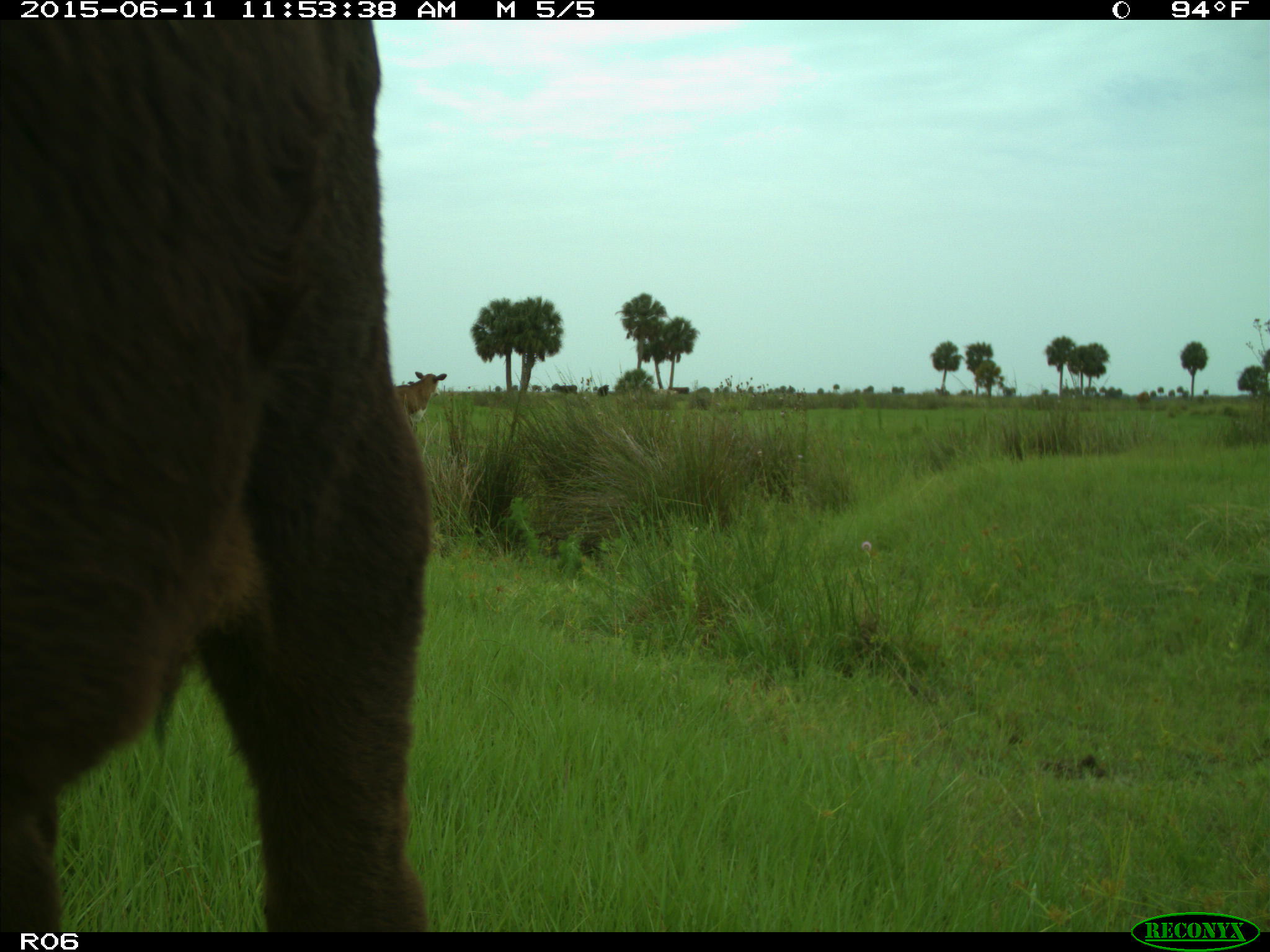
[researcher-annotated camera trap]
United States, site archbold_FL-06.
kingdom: Animalia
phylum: Chordata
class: Mammalia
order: Artiodactyla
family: Bovidae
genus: Bos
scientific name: Bos taurus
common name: domestic cow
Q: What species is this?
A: Bos taurus (domestic cow).